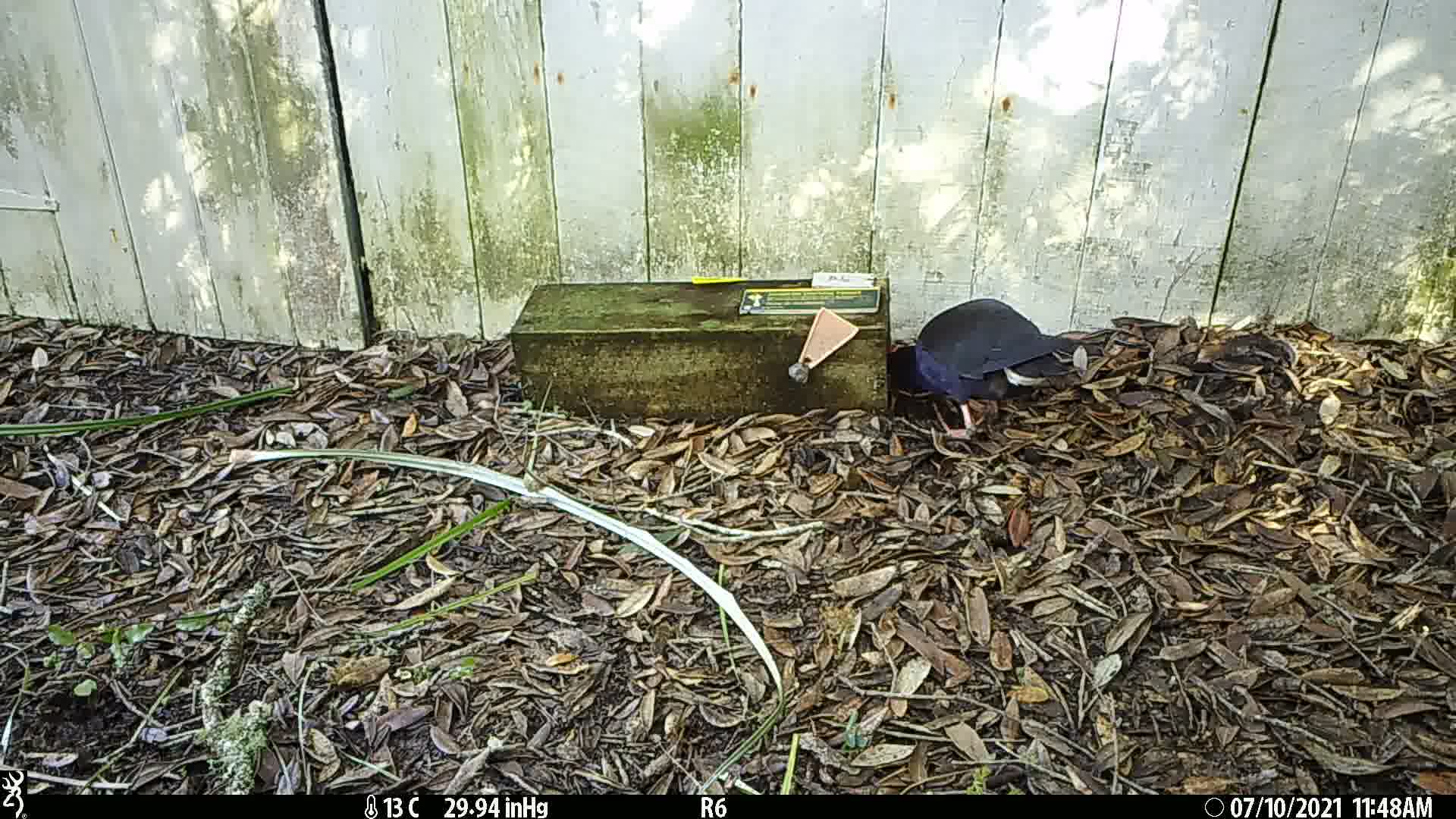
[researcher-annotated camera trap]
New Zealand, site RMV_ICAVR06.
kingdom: Animalia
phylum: Chordata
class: Aves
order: Gruiformes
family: Rallidae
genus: Porphyrio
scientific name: Porphyrio melanotus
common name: australasian swamphen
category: pukeko